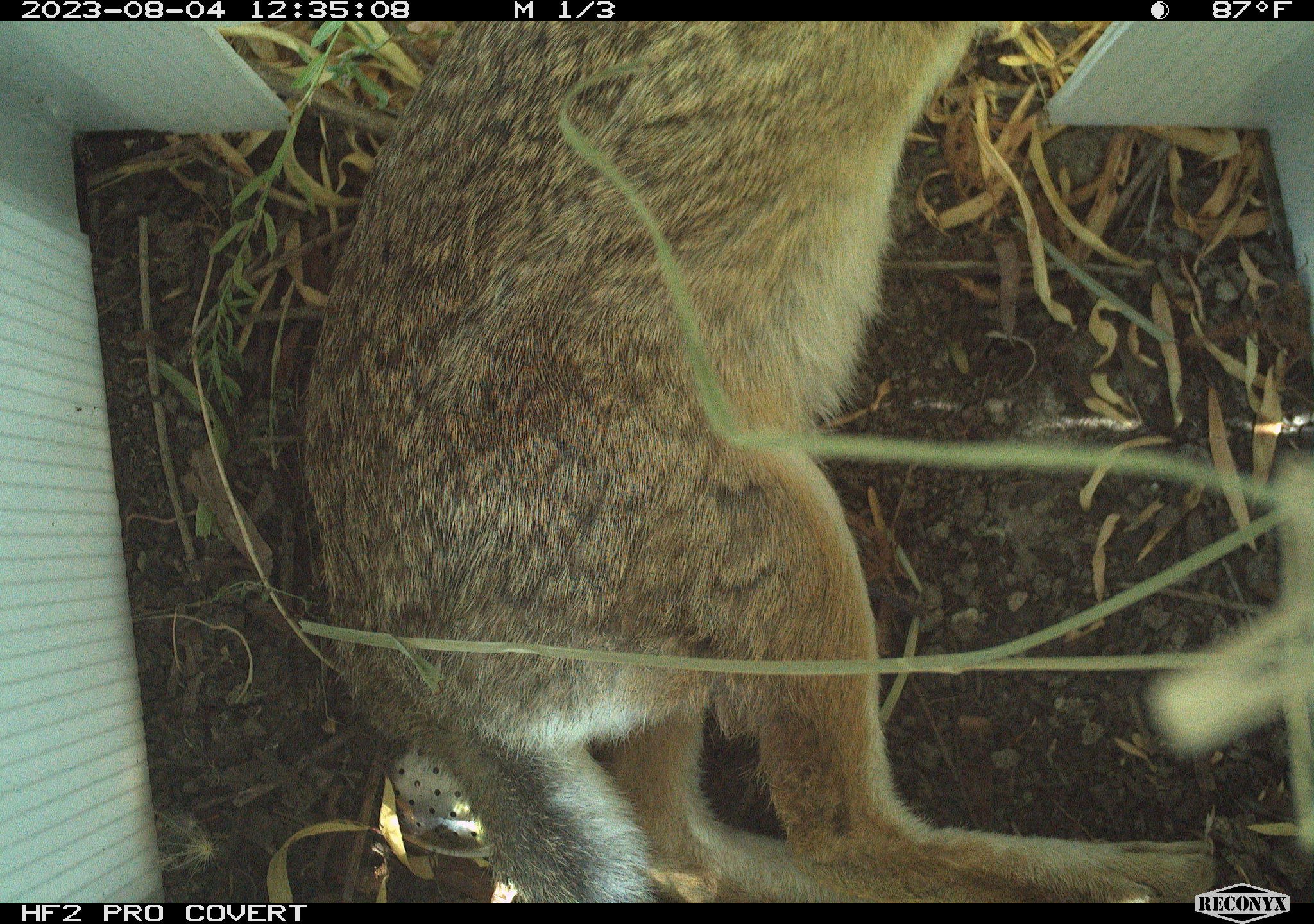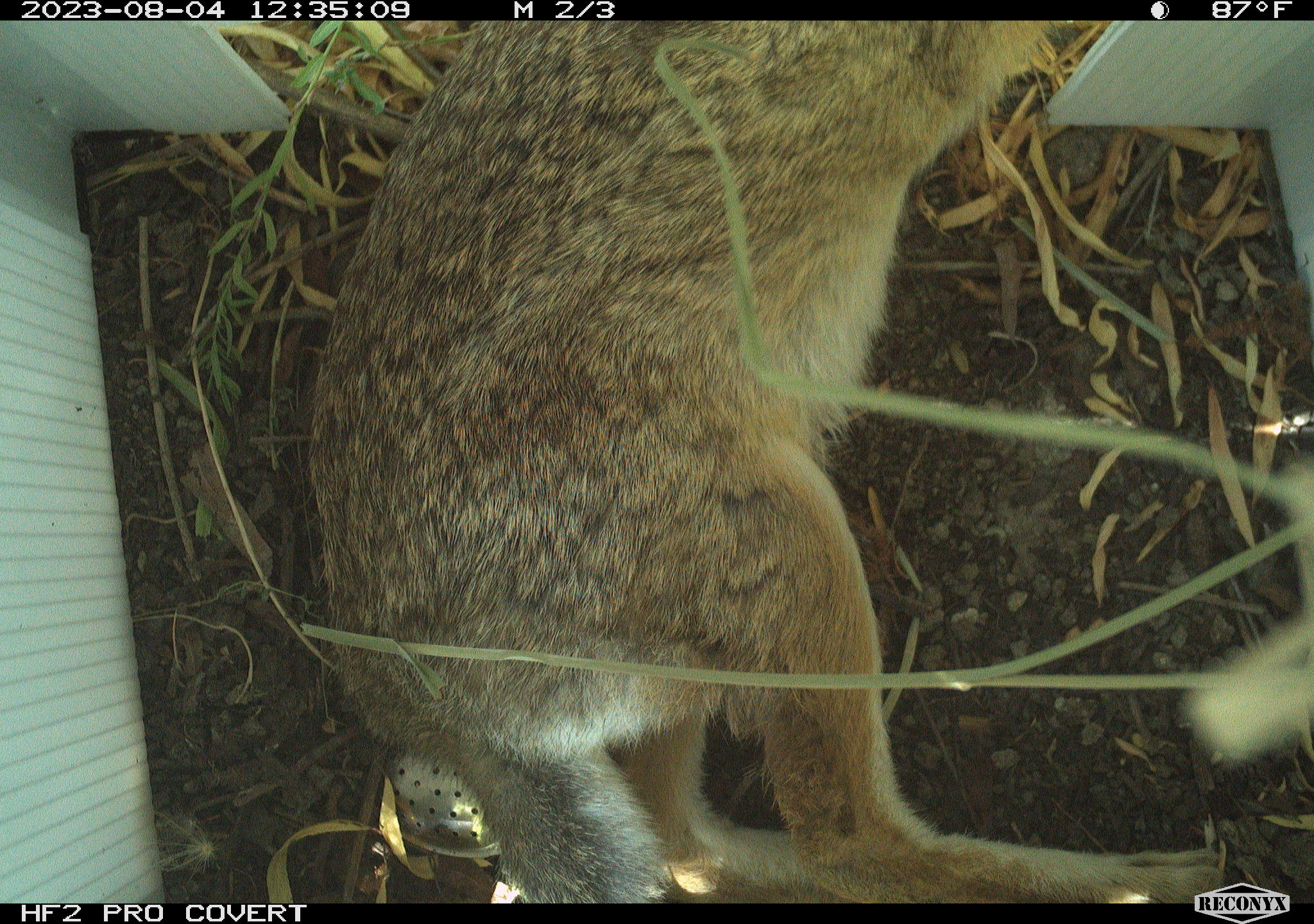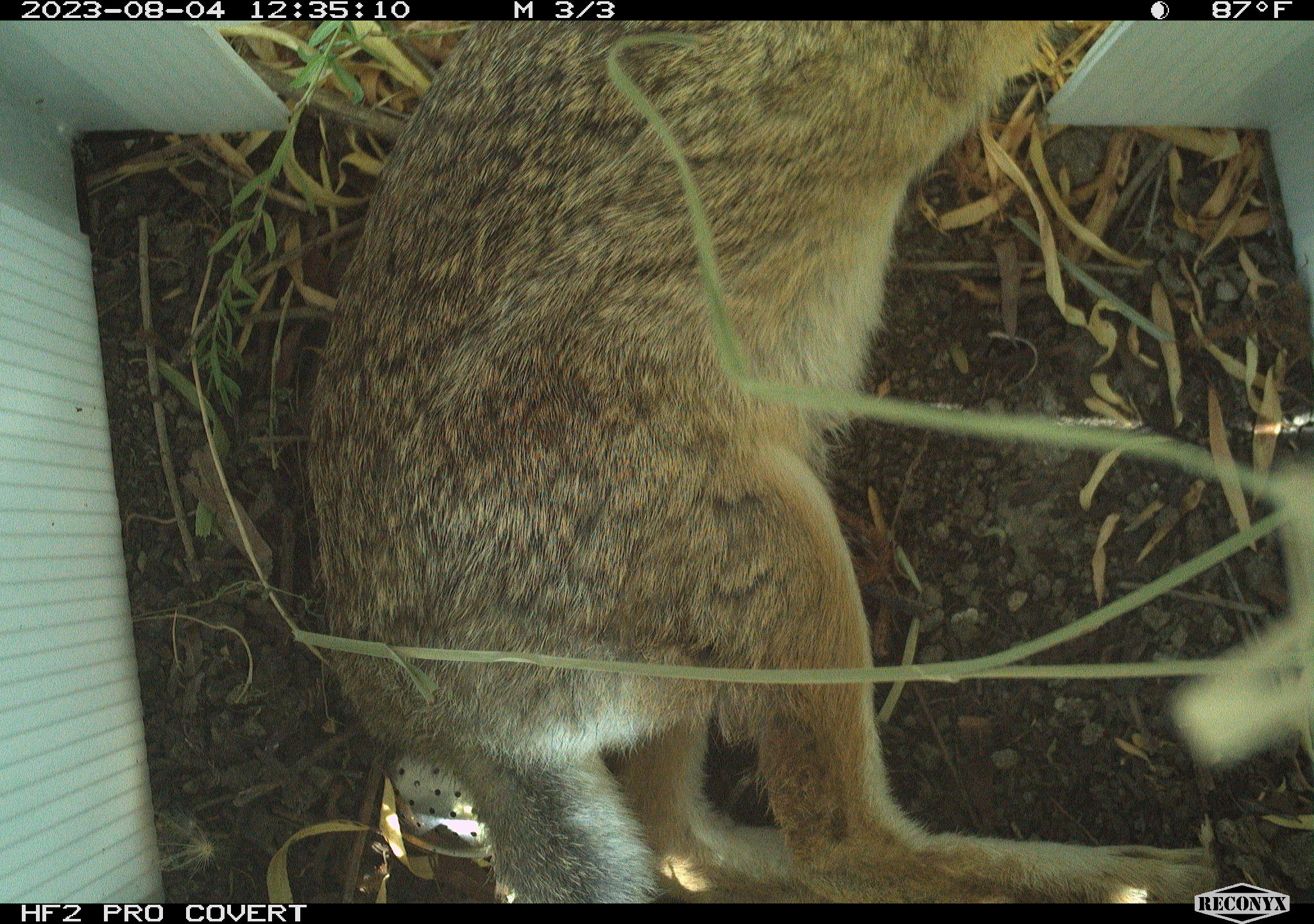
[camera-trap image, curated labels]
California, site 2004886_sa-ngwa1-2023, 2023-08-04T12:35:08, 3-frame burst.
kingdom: Animalia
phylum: Chordata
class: Mammalia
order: Lagomorpha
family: Leporidae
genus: Sylvilagus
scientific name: Sylvilagus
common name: cottontail rabbits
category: sylvilagus species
Sylvilagus species (cottontail rabbits) (Sylvilagus).